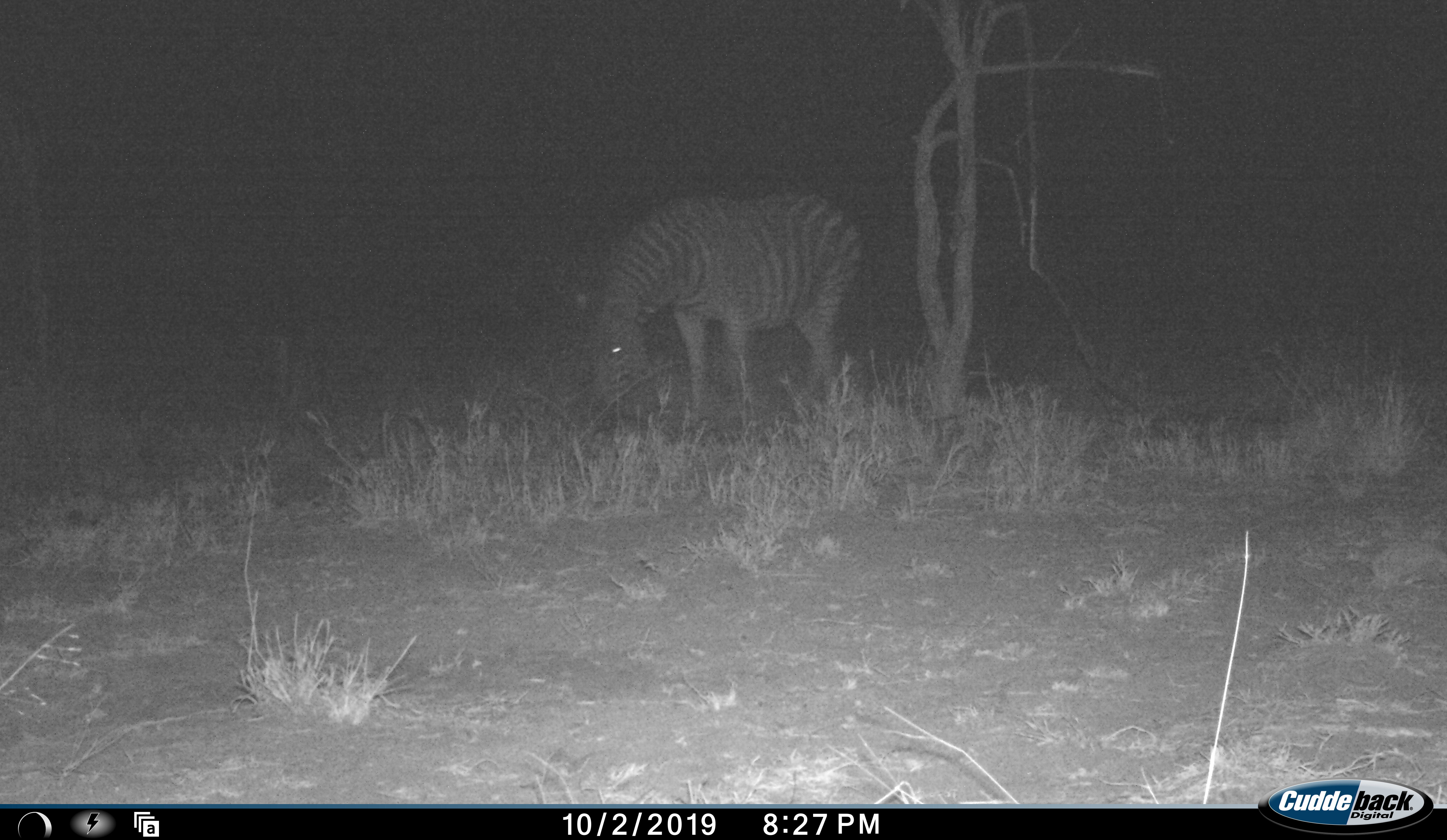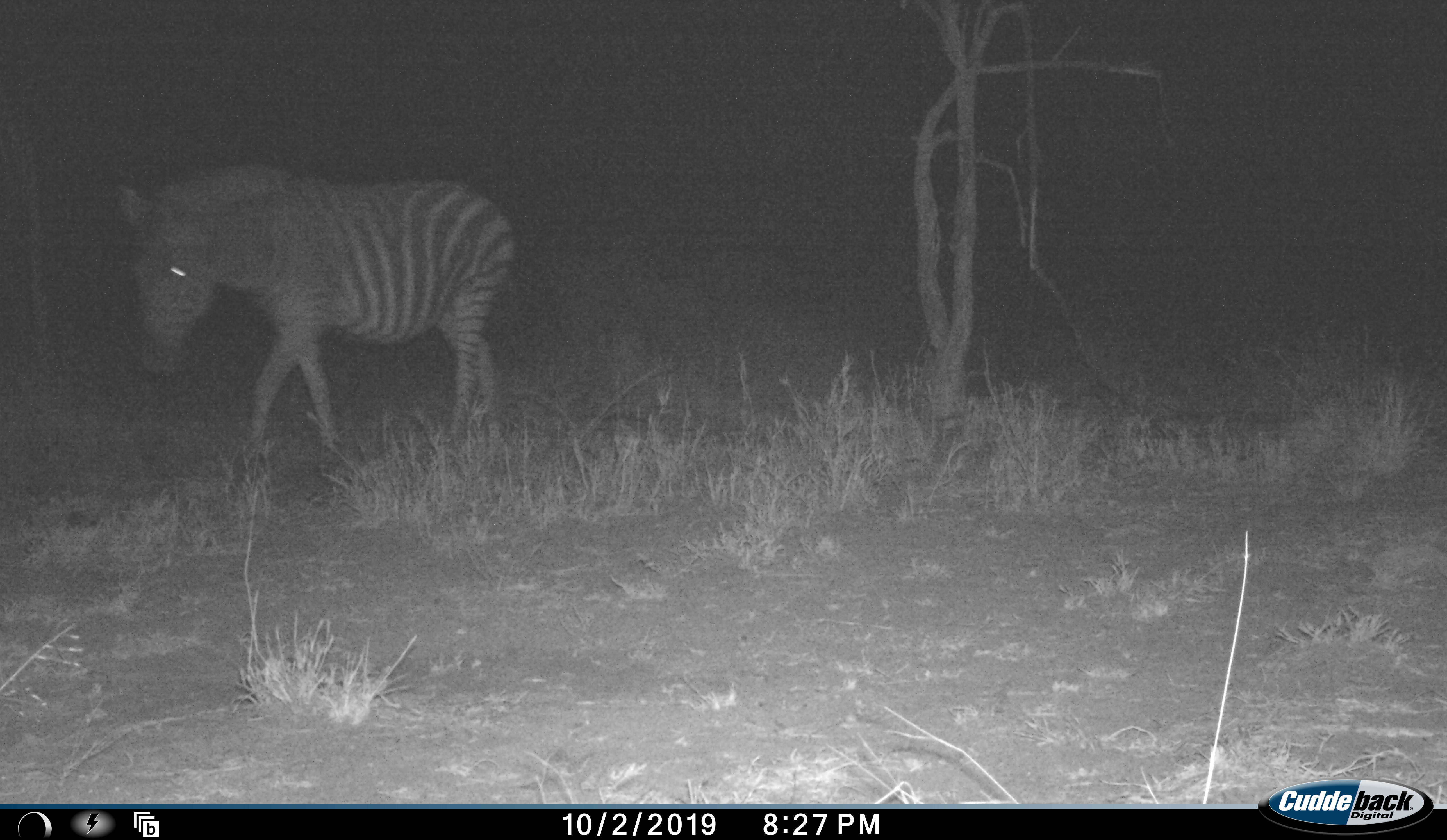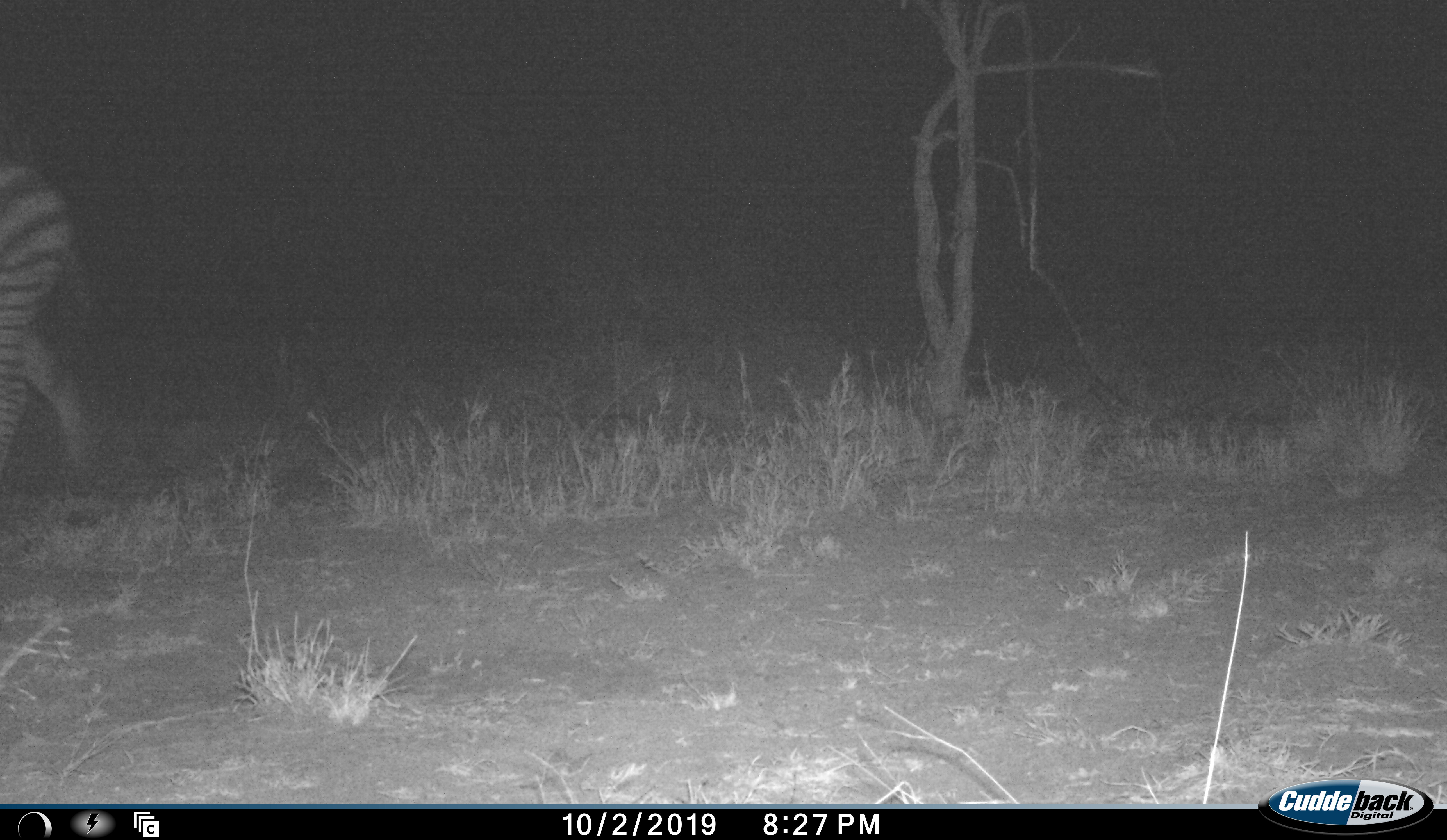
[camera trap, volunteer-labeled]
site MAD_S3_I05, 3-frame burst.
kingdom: Animalia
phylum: Chordata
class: Mammalia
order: Perissodactyla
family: Equidae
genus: Equus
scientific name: Equus quagga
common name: plains zebra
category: zebraplains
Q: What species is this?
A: Zebraplains (plains zebra) (Equus quagga).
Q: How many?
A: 1.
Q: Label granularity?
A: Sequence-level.